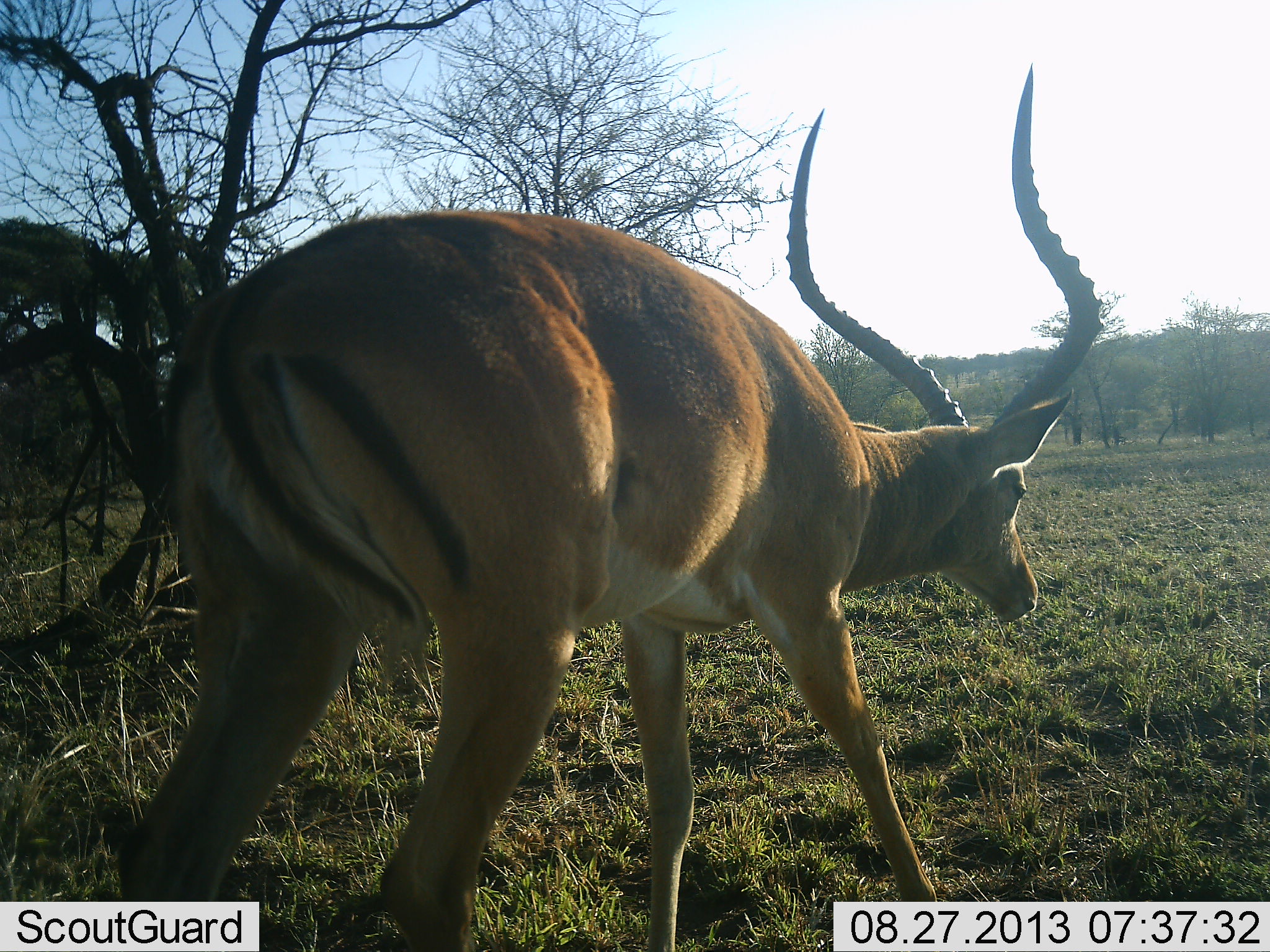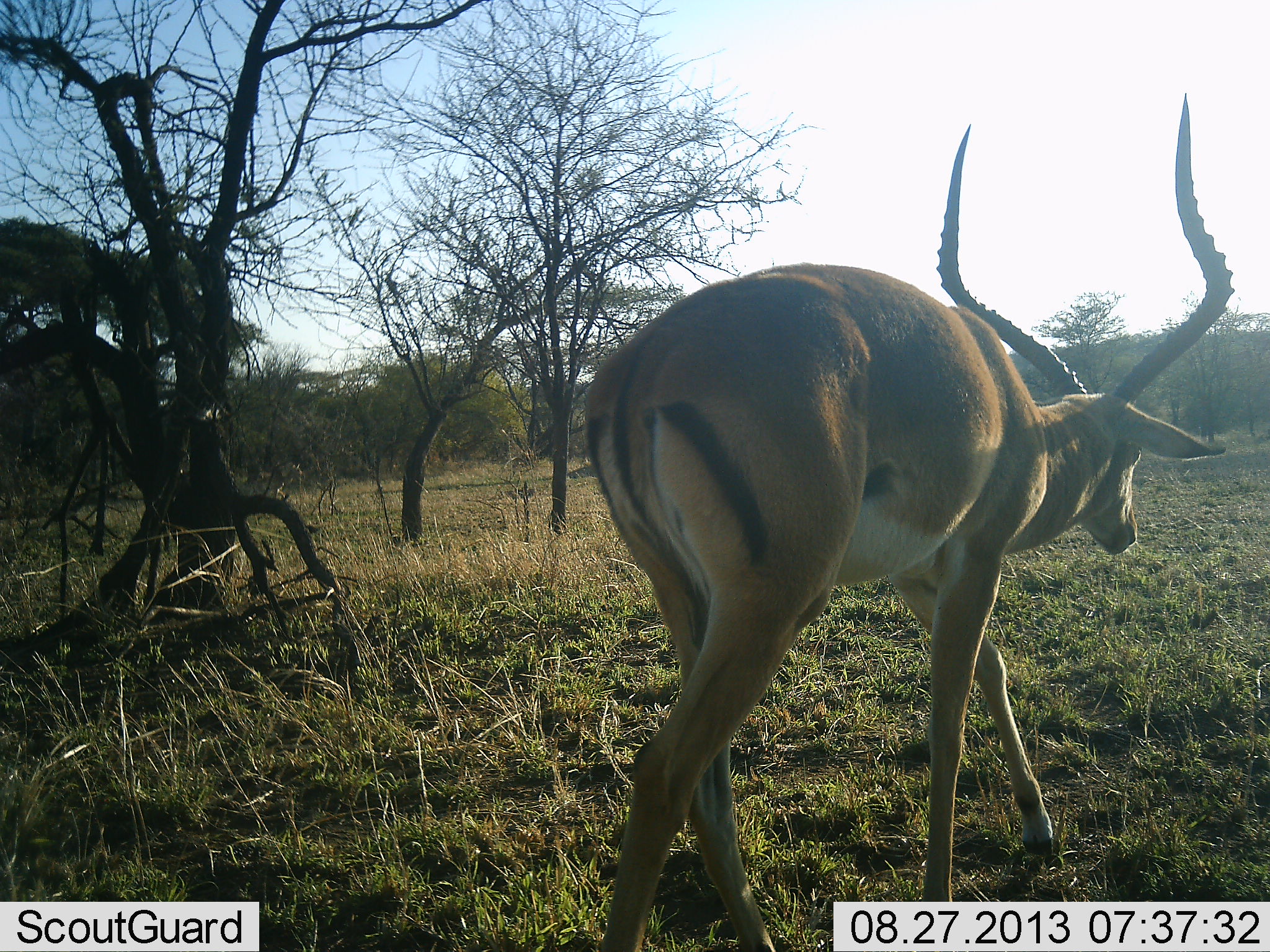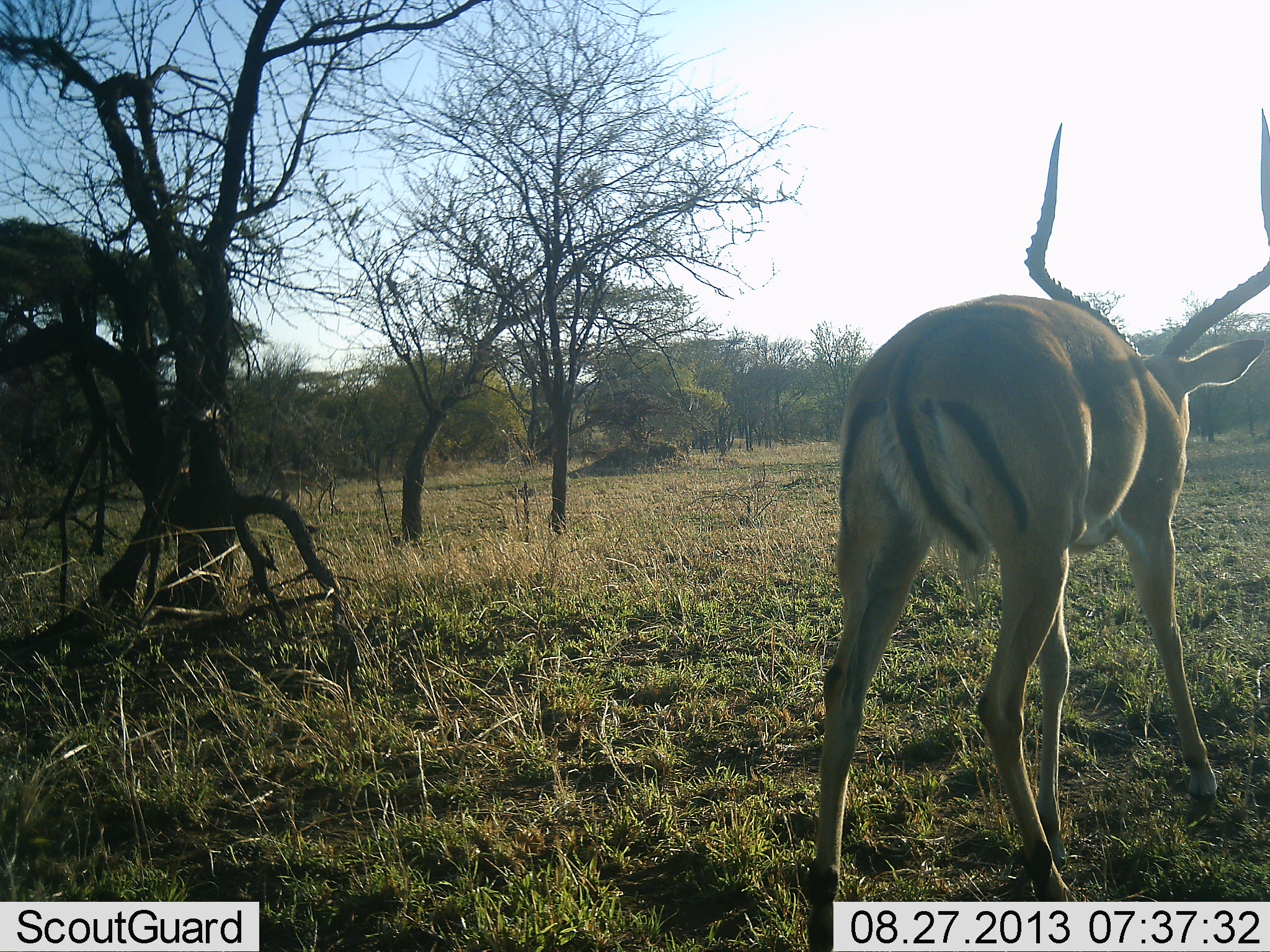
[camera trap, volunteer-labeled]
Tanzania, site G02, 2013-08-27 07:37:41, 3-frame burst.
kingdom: Animalia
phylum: Chordata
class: Mammalia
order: Artiodactyla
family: Bovidae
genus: Aepyceros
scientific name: Aepyceros melampus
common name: impala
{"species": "impala (Aepyceros melampus)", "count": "1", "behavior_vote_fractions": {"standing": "12%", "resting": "0%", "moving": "94%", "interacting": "0%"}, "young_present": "0%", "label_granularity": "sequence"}